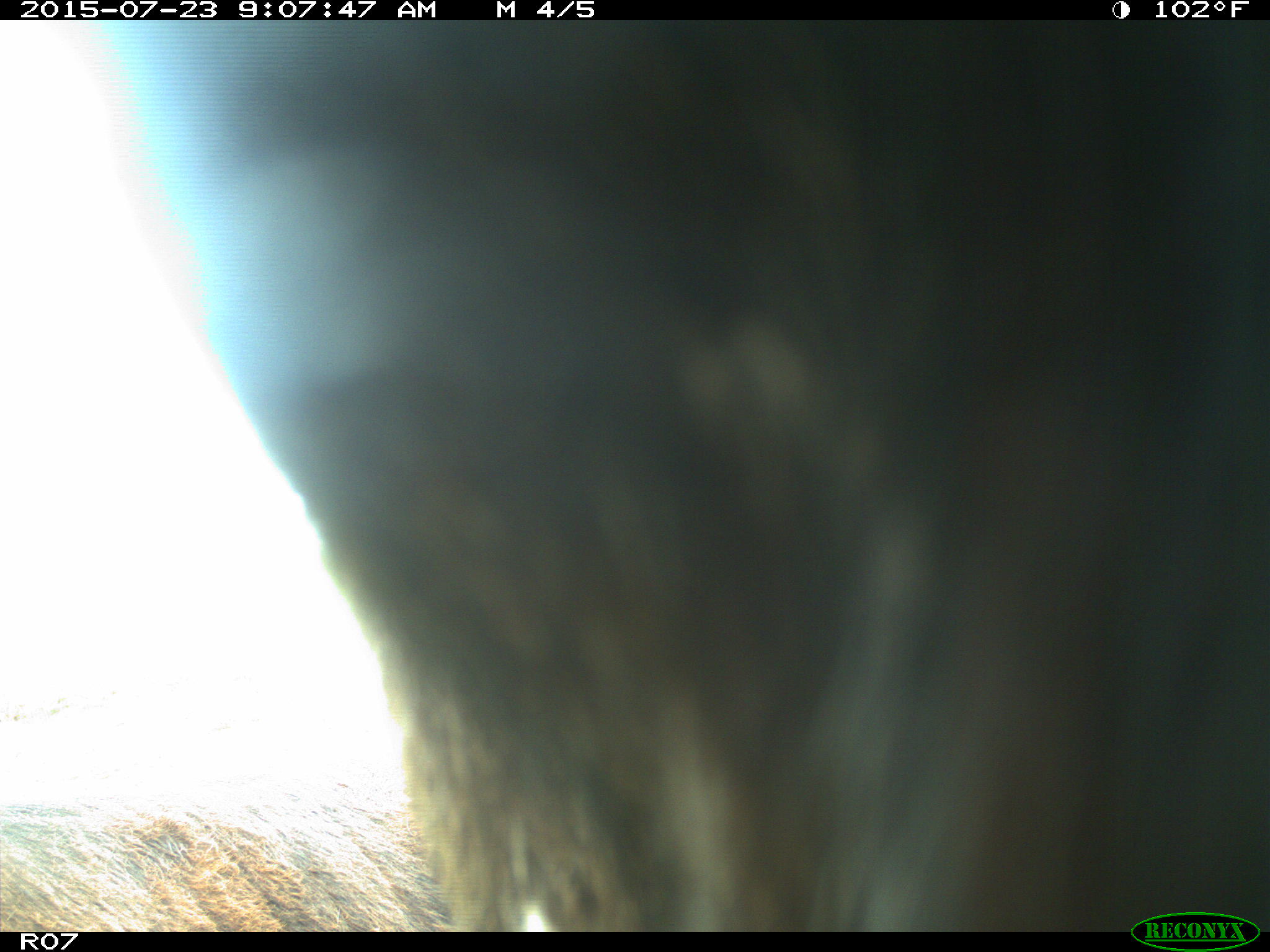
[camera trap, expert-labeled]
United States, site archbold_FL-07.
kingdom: Animalia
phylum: Chordata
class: Mammalia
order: Artiodactyla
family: Bovidae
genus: Bos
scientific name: Bos taurus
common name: domestic cow